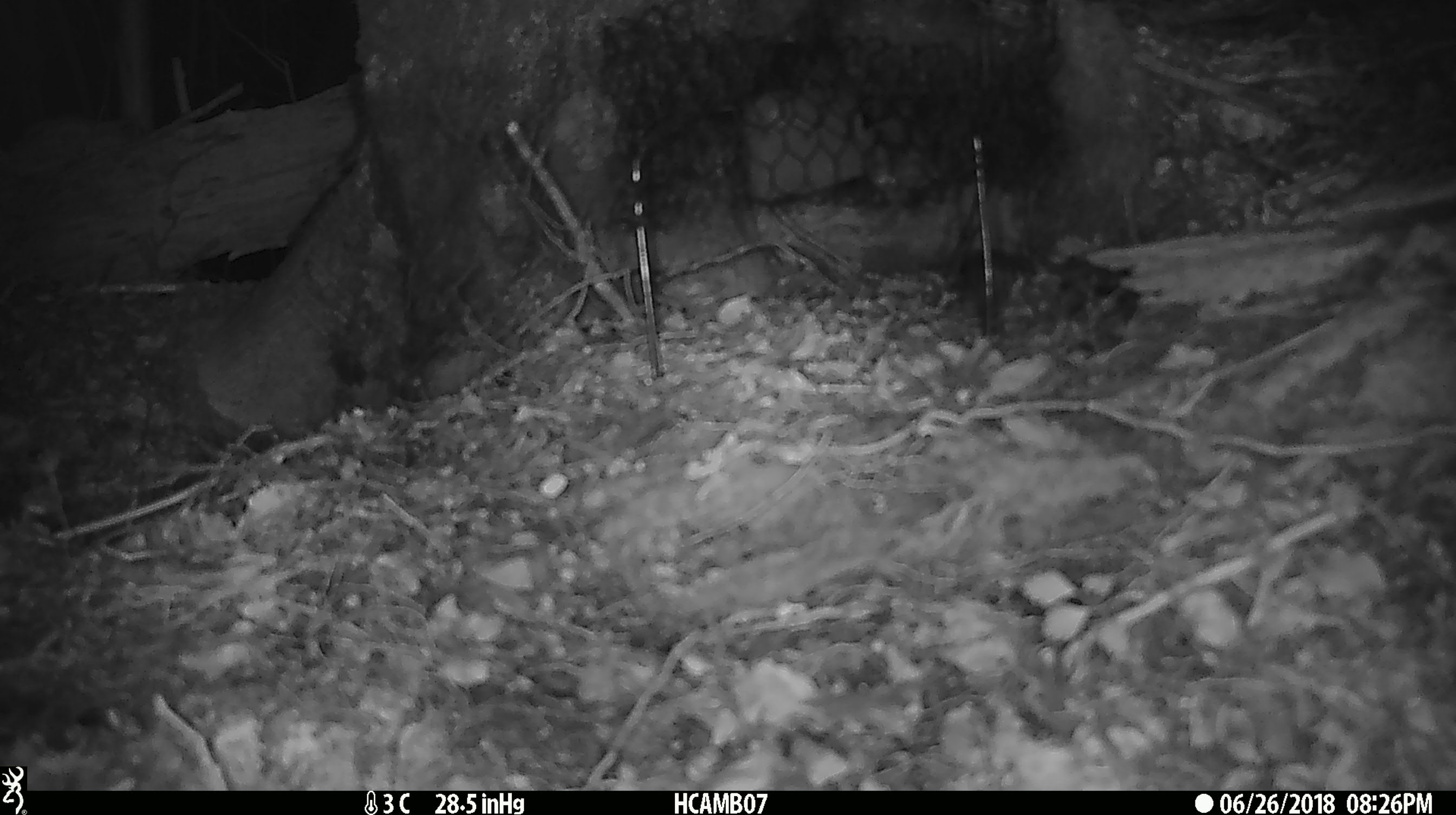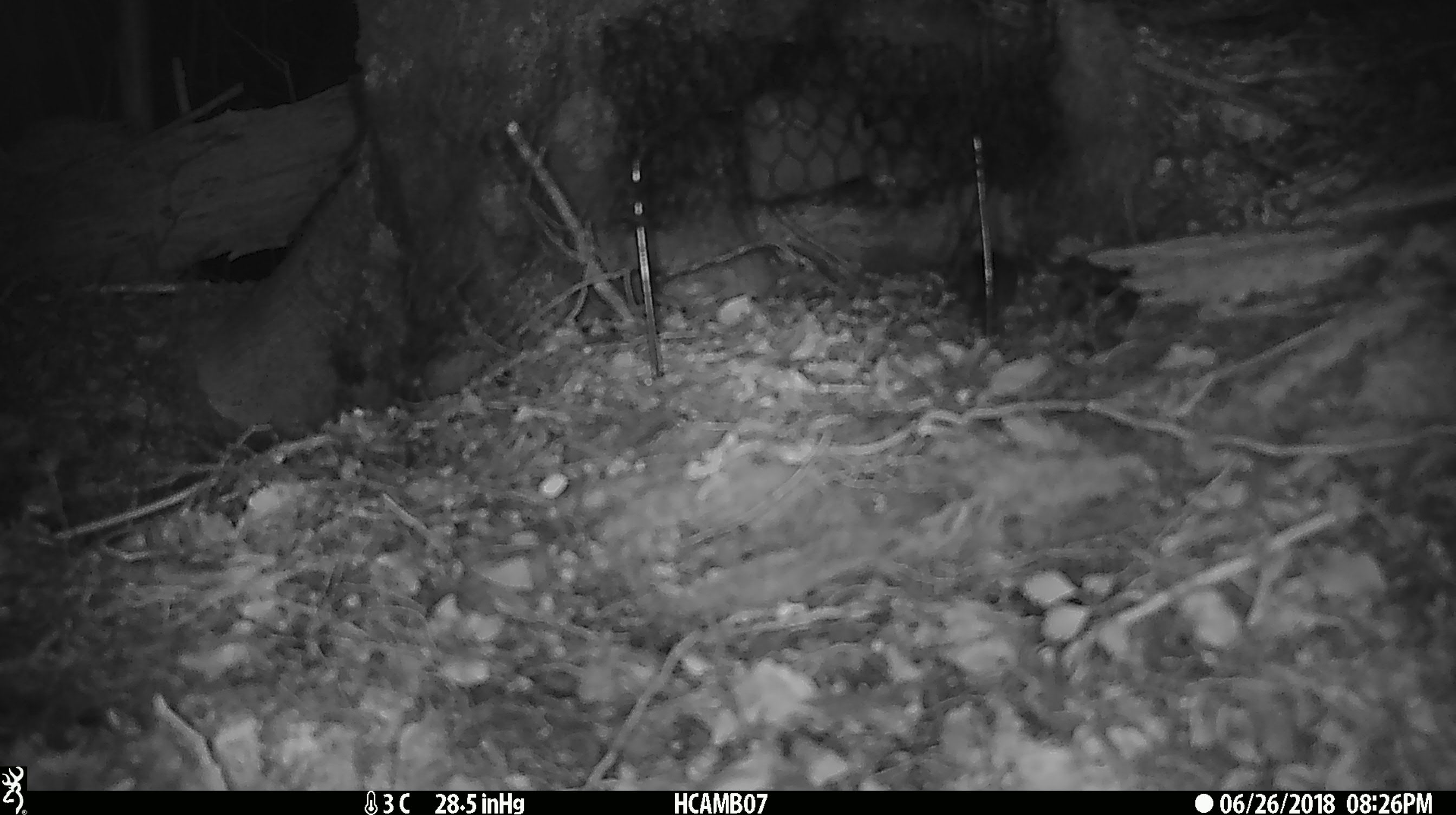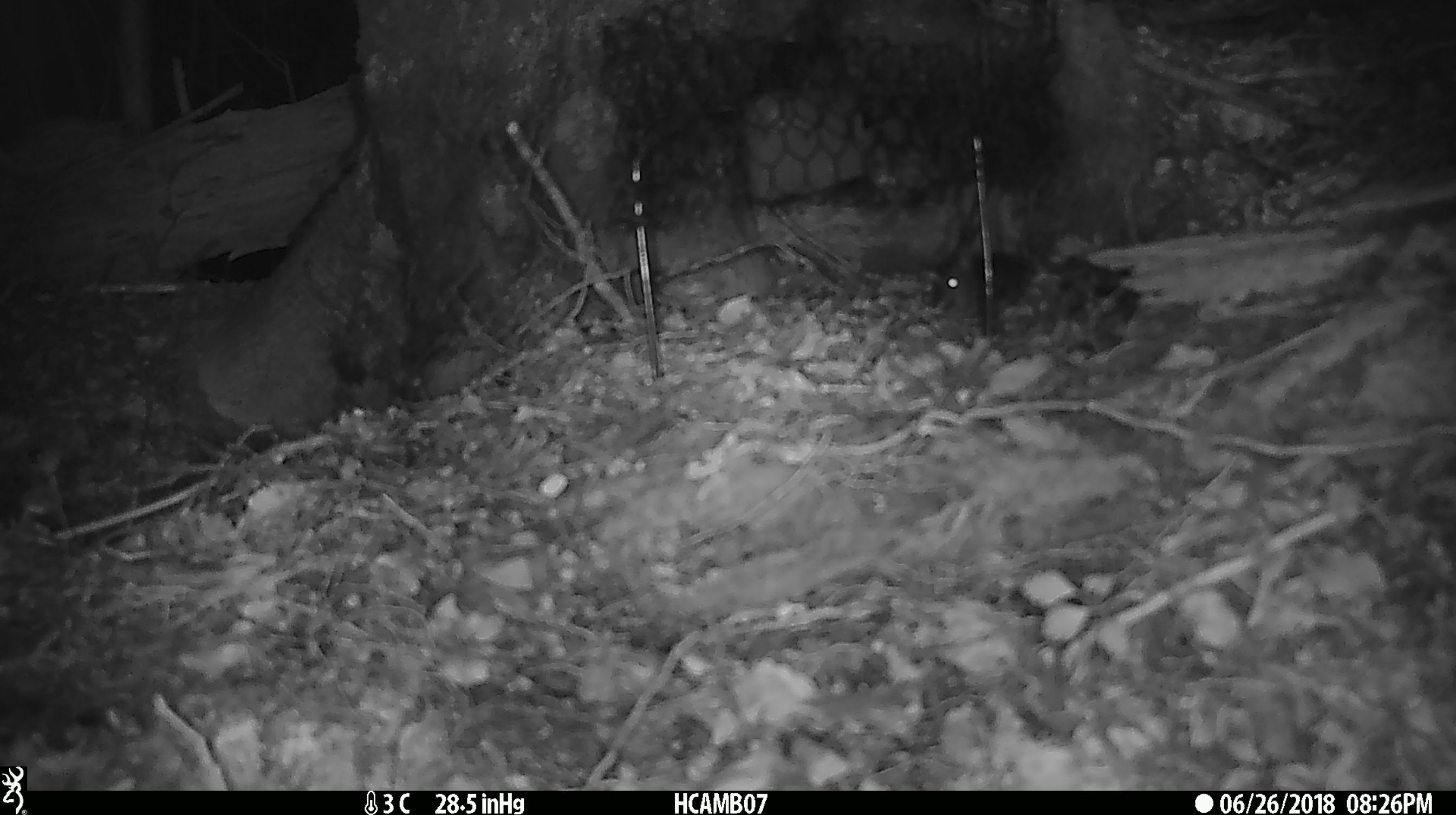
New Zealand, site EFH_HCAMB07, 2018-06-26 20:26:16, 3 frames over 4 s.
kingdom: Animalia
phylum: Chordata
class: Mammalia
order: Rodentia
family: Muridae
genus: Mus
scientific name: Mus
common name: mouse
Mouse (Mus).